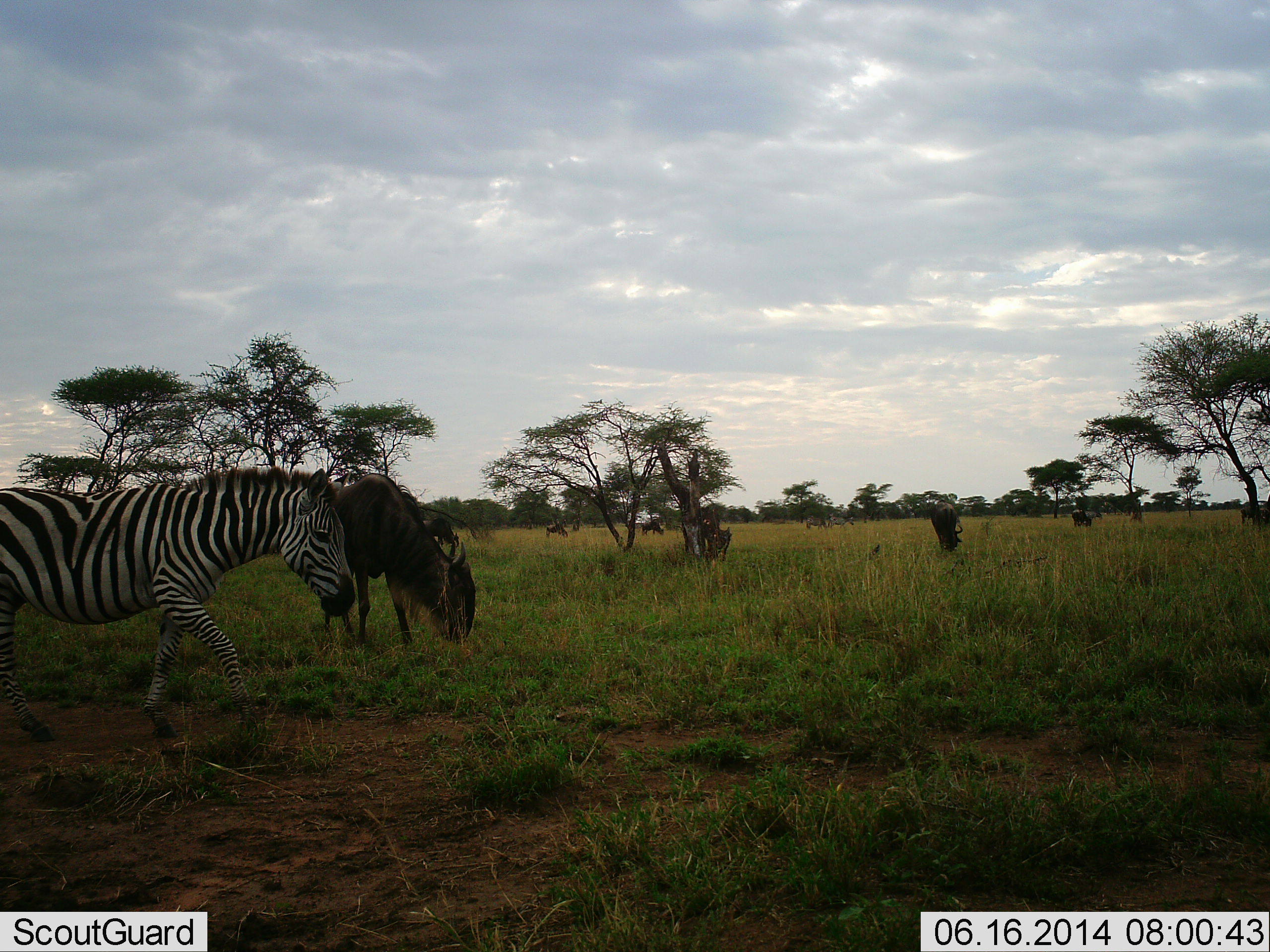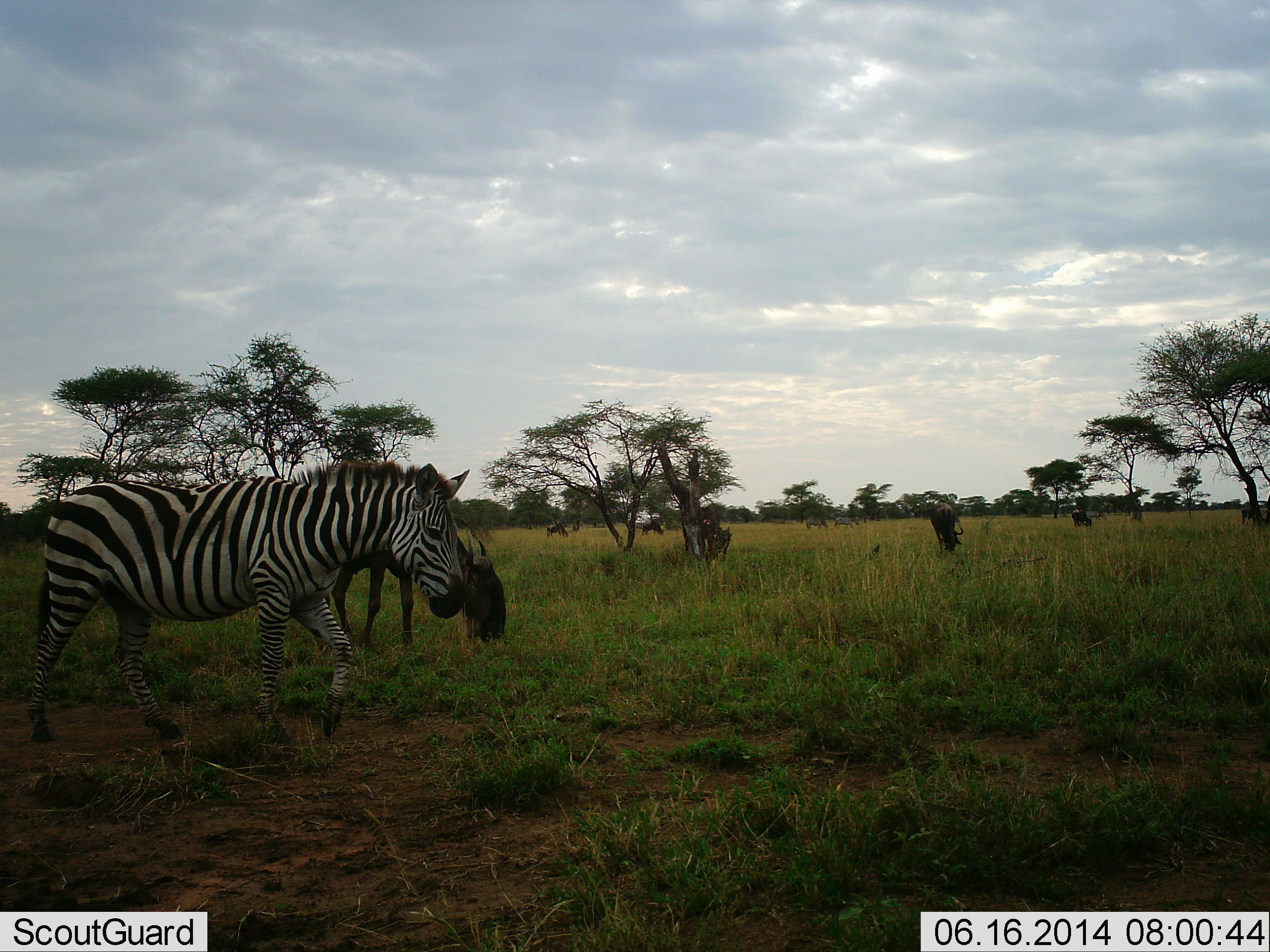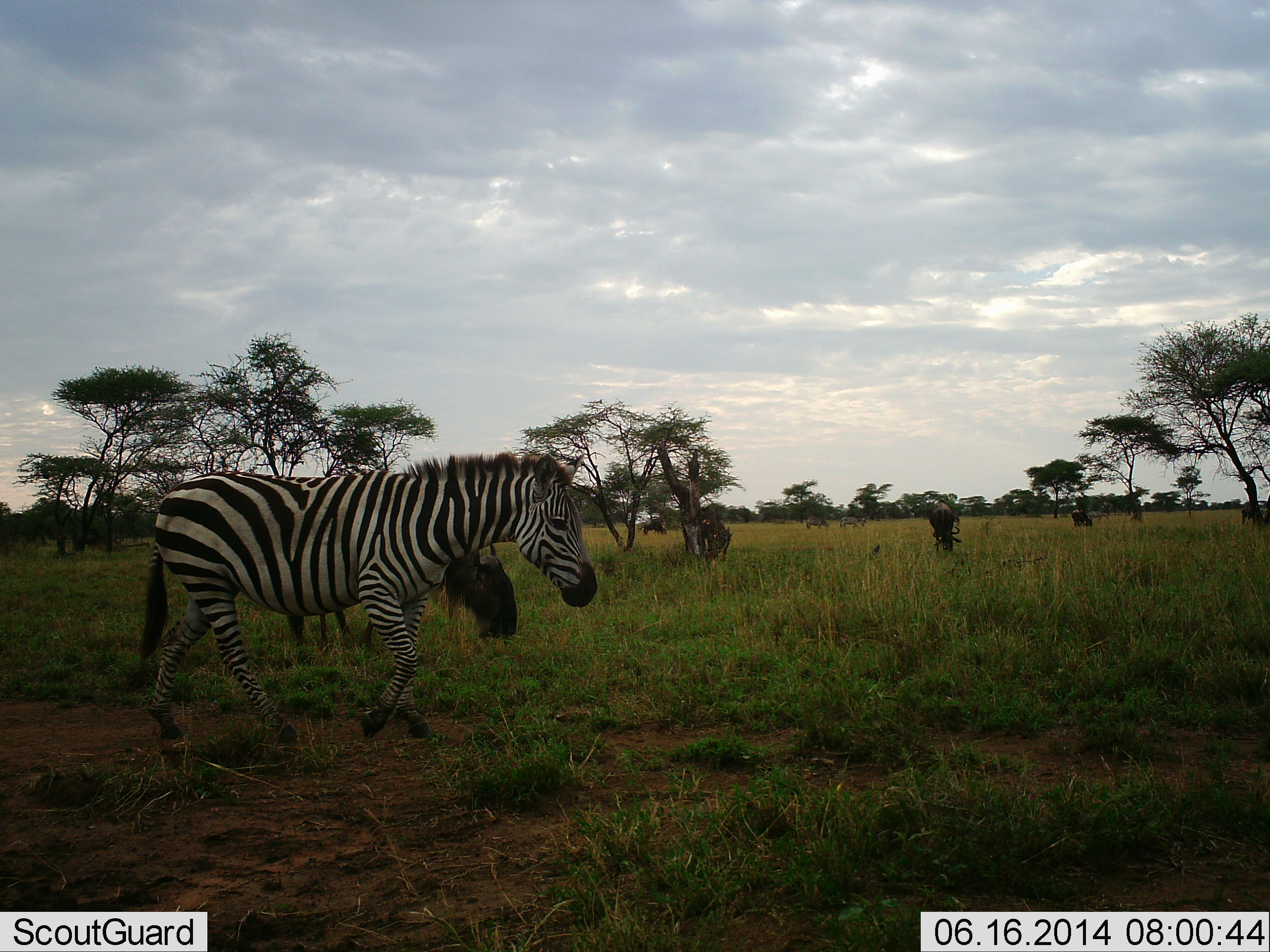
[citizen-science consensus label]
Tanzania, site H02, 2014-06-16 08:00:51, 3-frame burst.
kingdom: Animalia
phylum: Chordata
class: Mammalia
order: Artiodactyla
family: Bovidae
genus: Connochaetes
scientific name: Connochaetes taurinus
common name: blue wildebeest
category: wildebeest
Wildebeest (blue wildebeest) (Connochaetes taurinus), count 6. Behavior (volunteer vote fractions): standing 30%, resting 0%, moving 40%, interacting 10%. Young present (vote fraction): 0%. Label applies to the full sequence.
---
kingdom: Animalia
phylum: Chordata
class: Mammalia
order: Perissodactyla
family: Equidae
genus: Equus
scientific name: Equus quagga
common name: plains zebra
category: zebra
Zebra (plains zebra) (Equus quagga), count 1. Behavior (volunteer vote fractions): standing 9%, resting 0%, moving 100%, interacting 0%. Young present (vote fraction): 0%. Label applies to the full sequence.